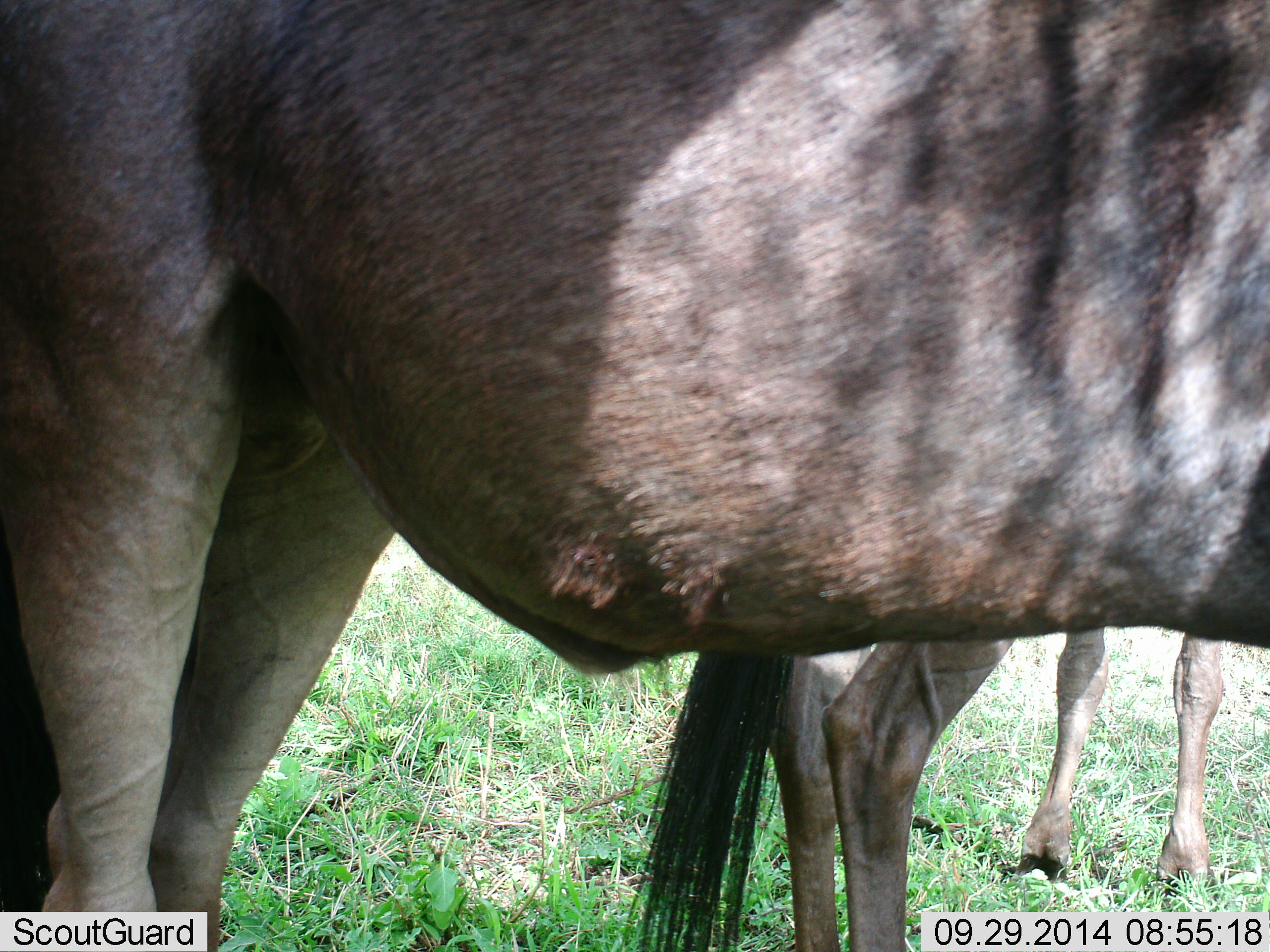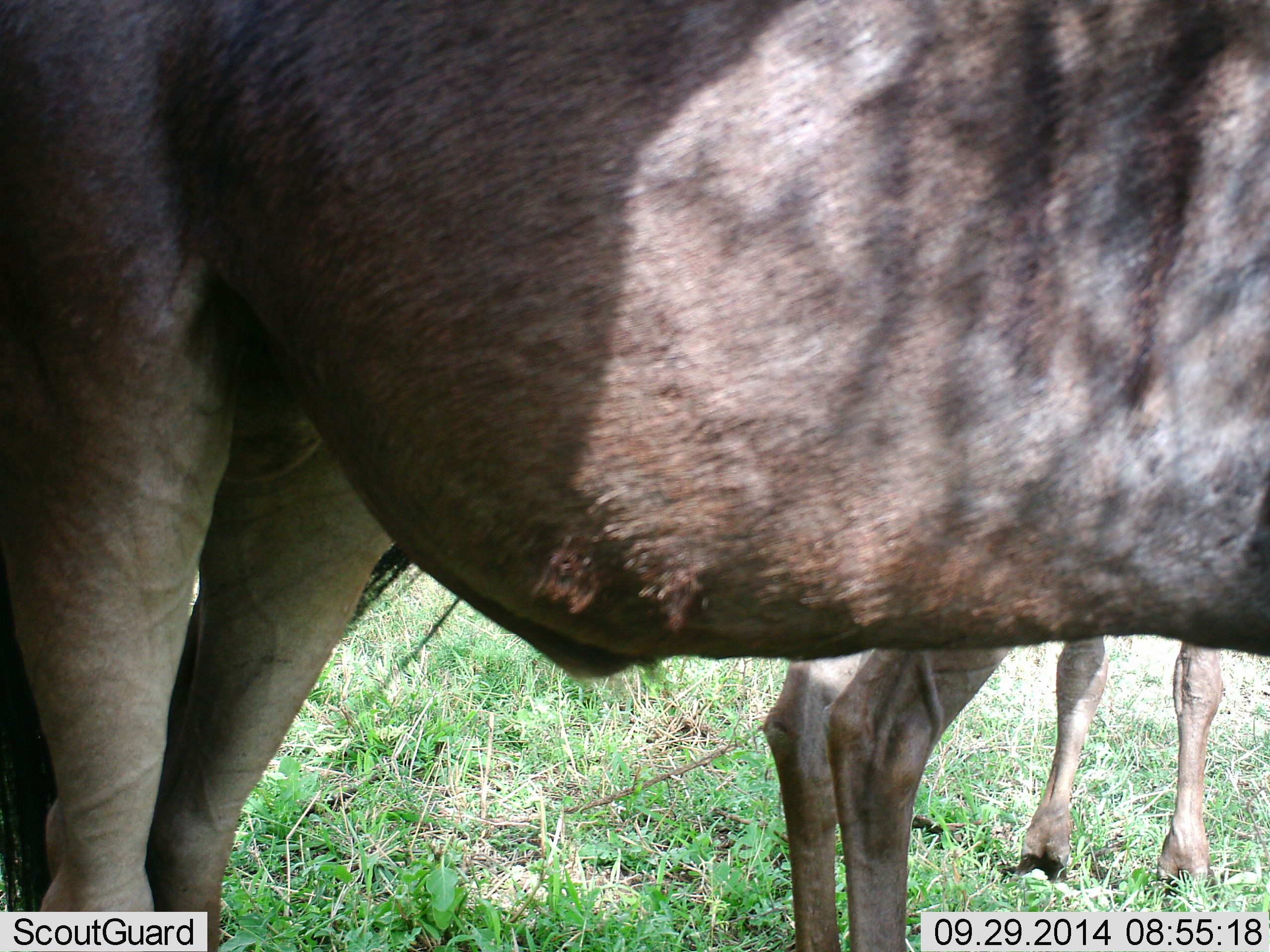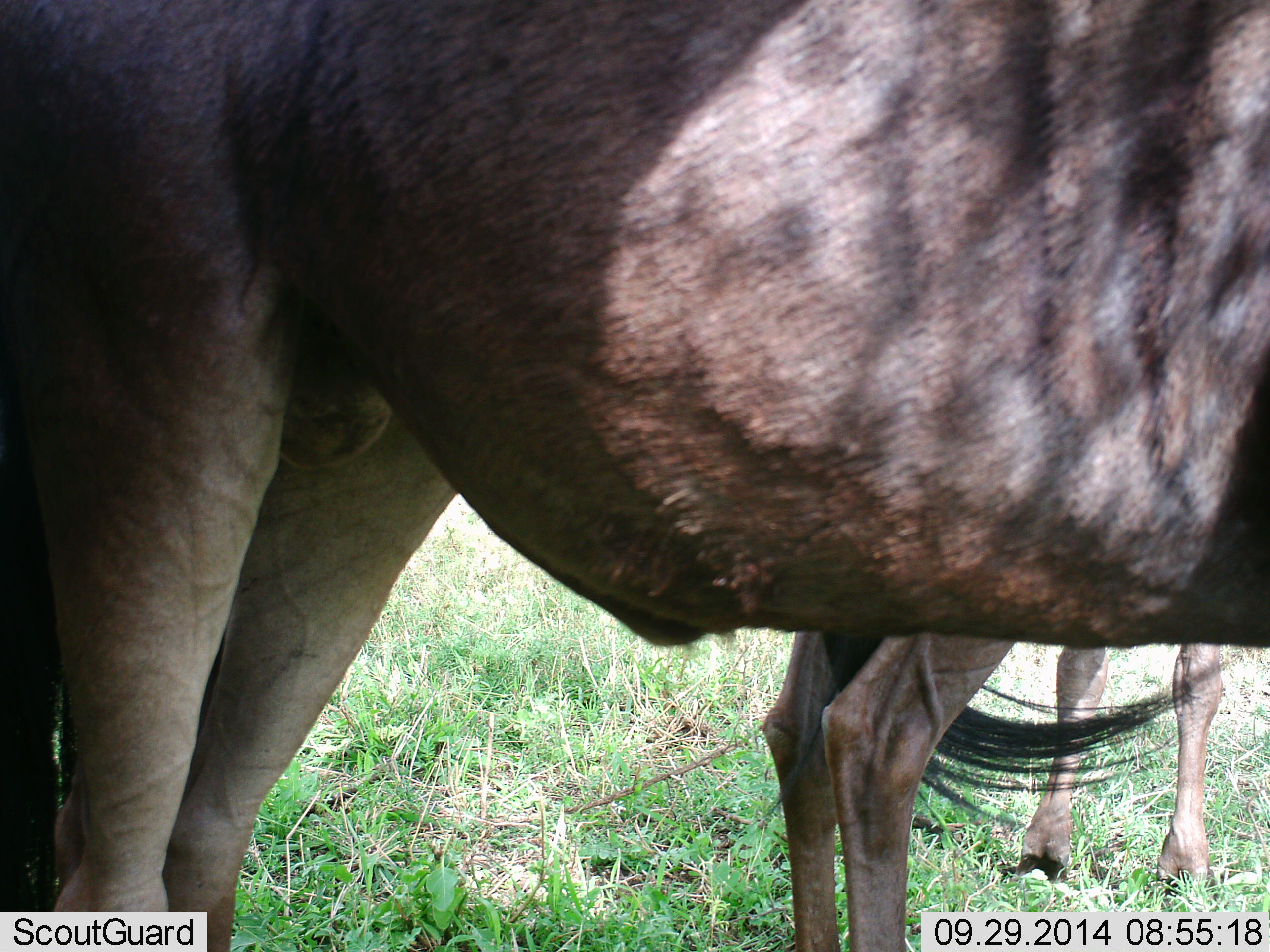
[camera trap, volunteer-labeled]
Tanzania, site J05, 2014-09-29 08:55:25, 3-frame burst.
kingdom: Animalia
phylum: Chordata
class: Mammalia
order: Artiodactyla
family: Bovidae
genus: Connochaetes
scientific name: Connochaetes taurinus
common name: blue wildebeest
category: wildebeest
Wildebeest (blue wildebeest) (Connochaetes taurinus), count 2. Behavior (volunteer vote fractions): standing 100%, resting 0%, moving 0%, interacting 0%. Young present (vote fraction): 0%. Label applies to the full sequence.